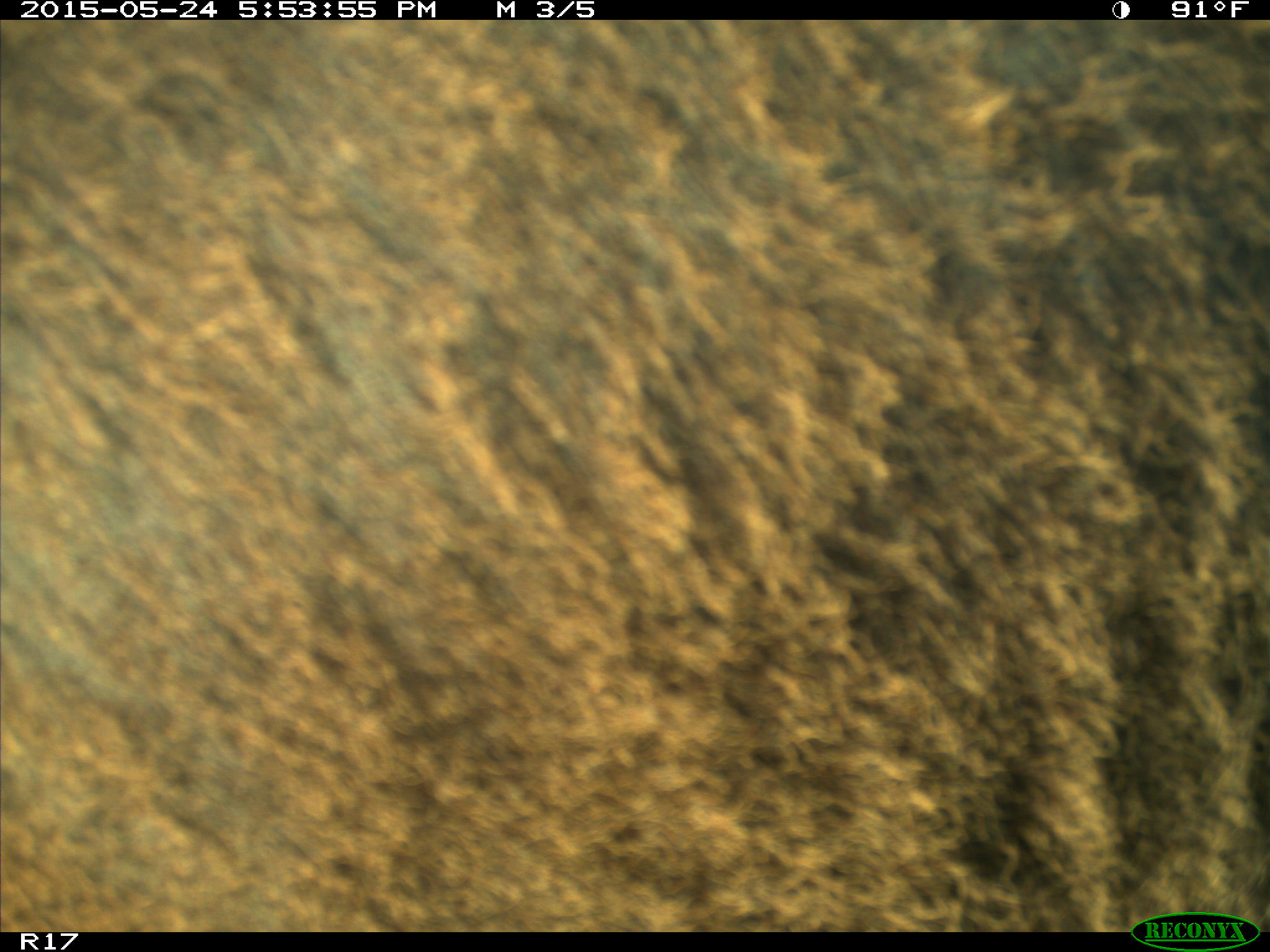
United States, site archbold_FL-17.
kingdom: Animalia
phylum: Chordata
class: Mammalia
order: Artiodactyla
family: Bovidae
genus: Bos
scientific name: Bos taurus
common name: domestic cow